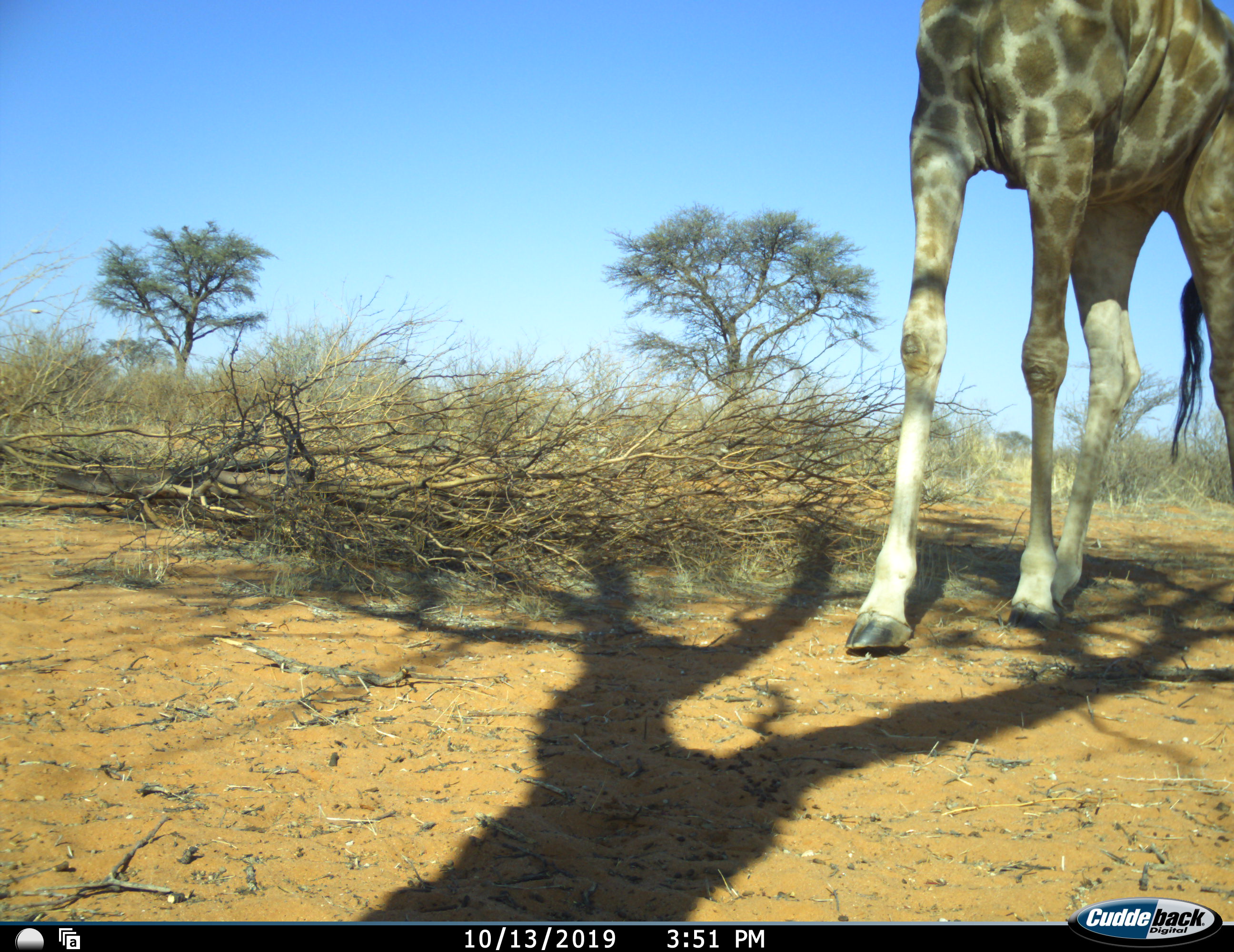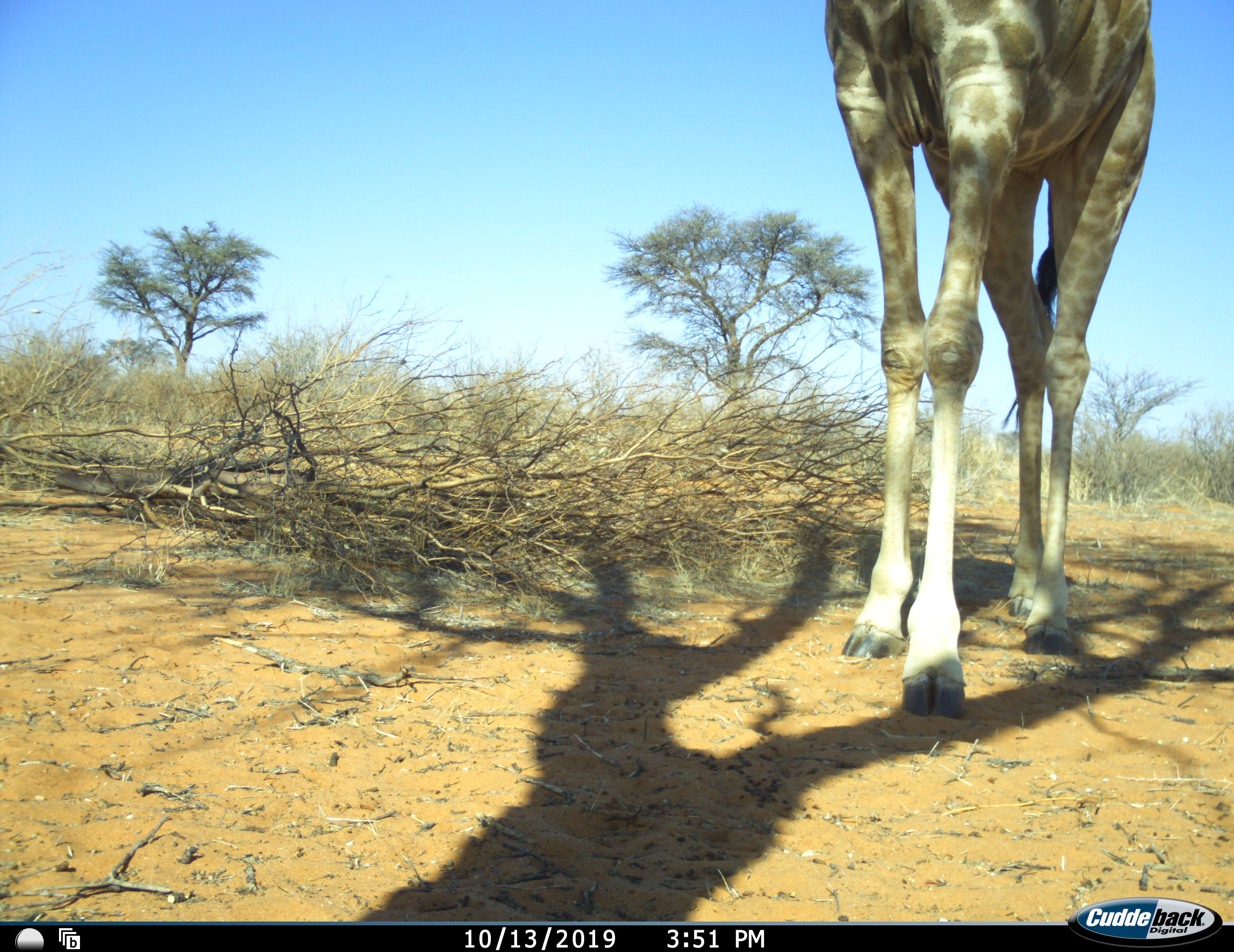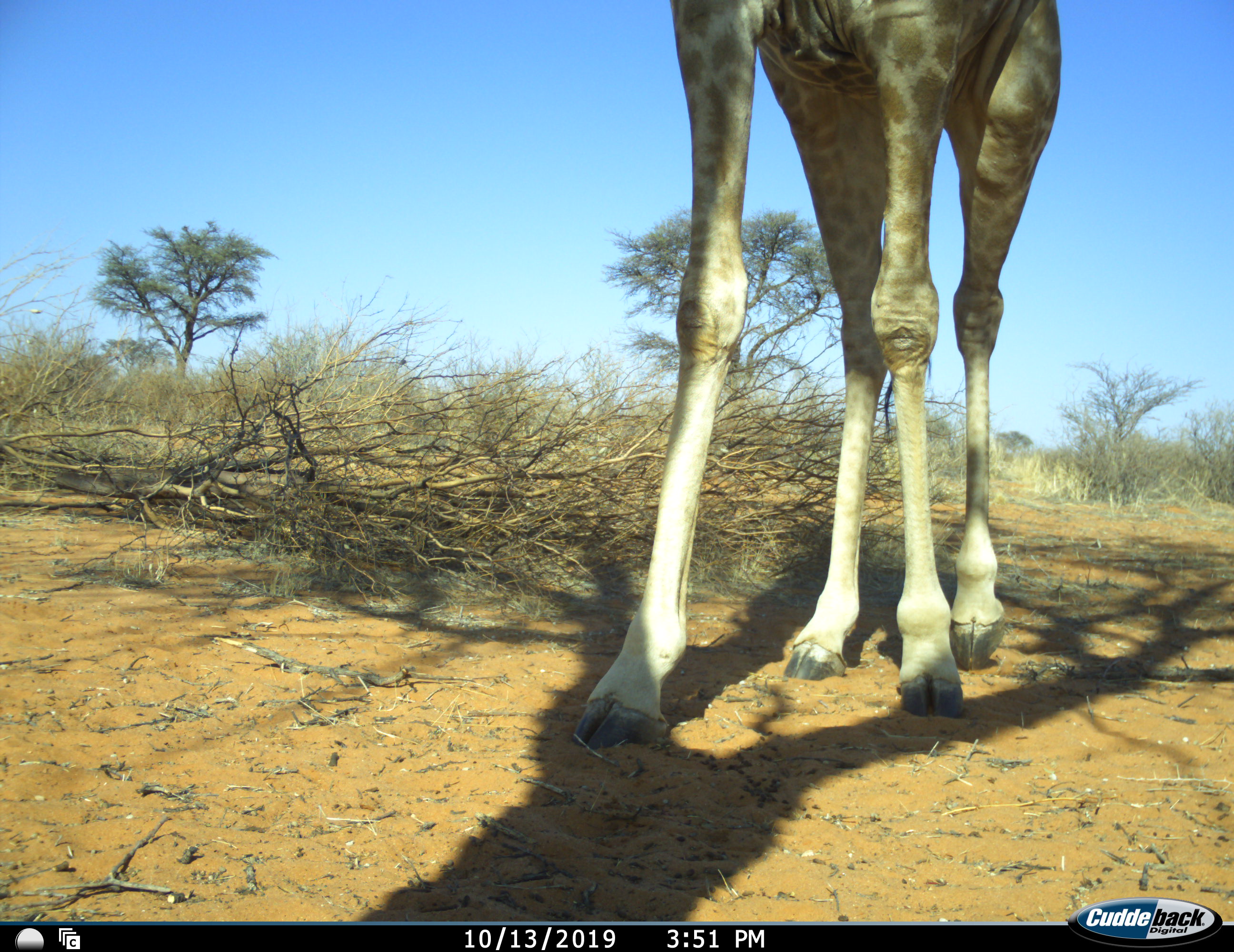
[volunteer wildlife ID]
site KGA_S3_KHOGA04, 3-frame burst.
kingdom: Animalia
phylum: Chordata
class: Mammalia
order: Artiodactyla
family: Giraffidae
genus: Giraffa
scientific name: Giraffa camelopardalis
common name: giraffe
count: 1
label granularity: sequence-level